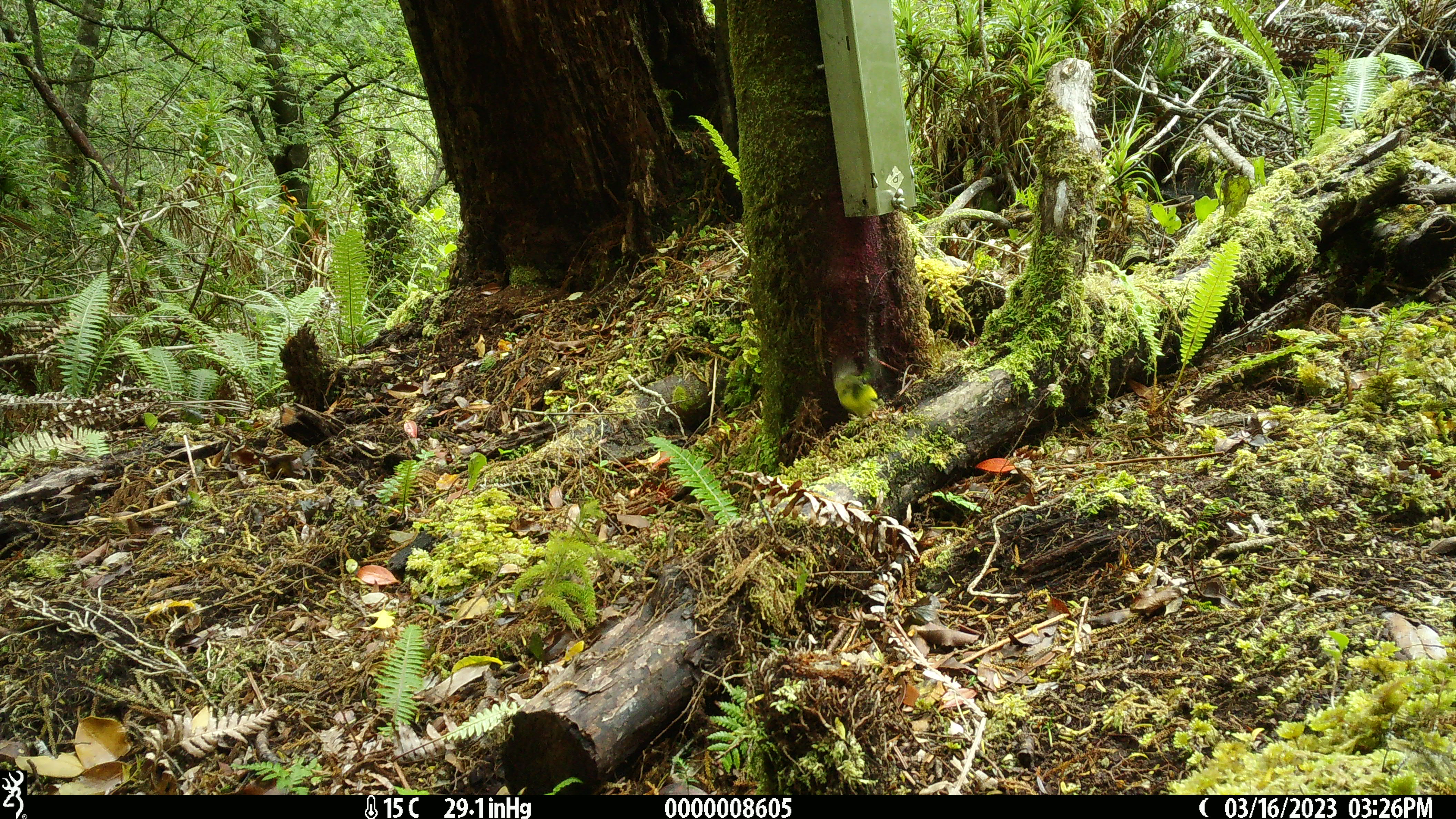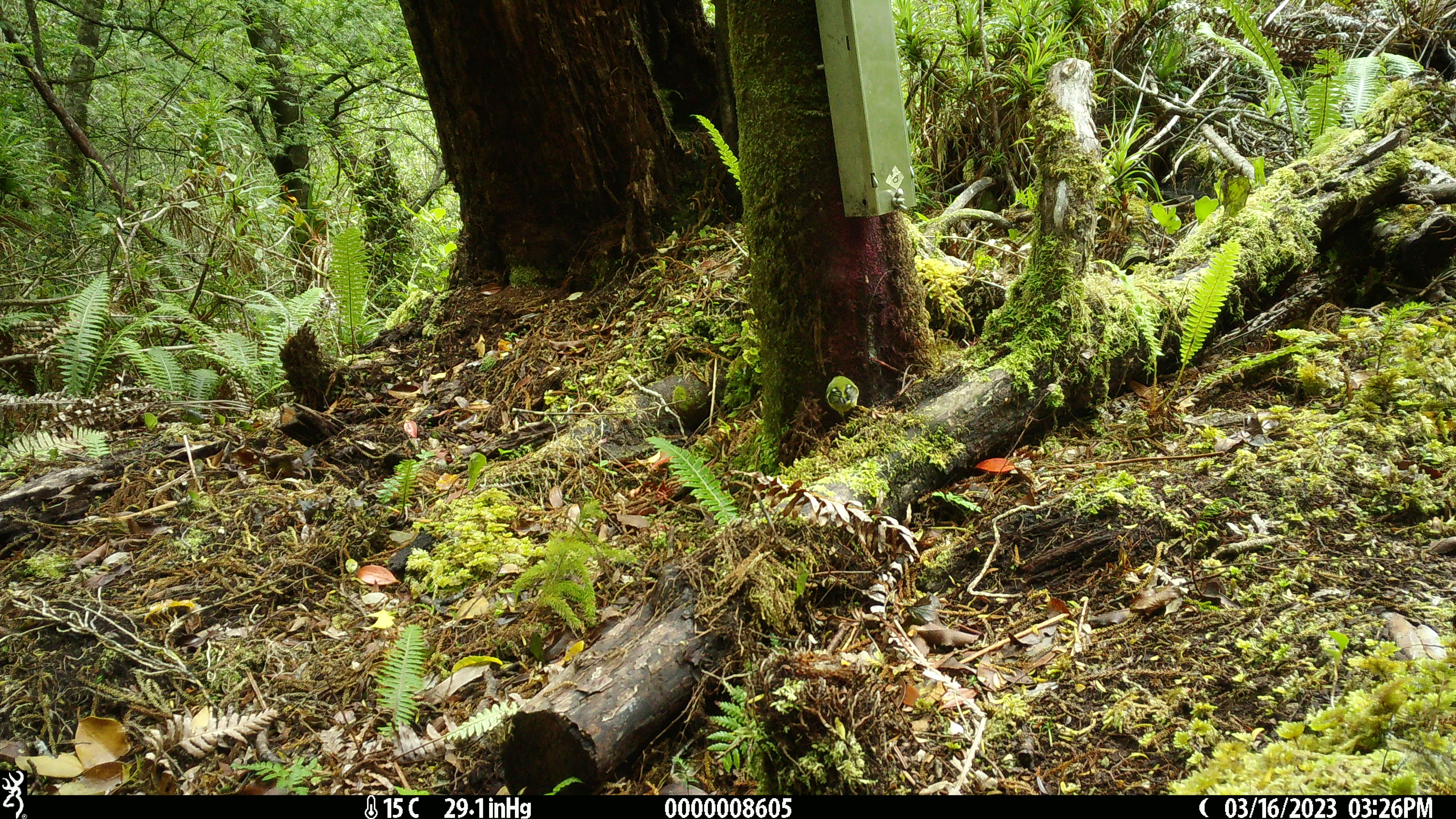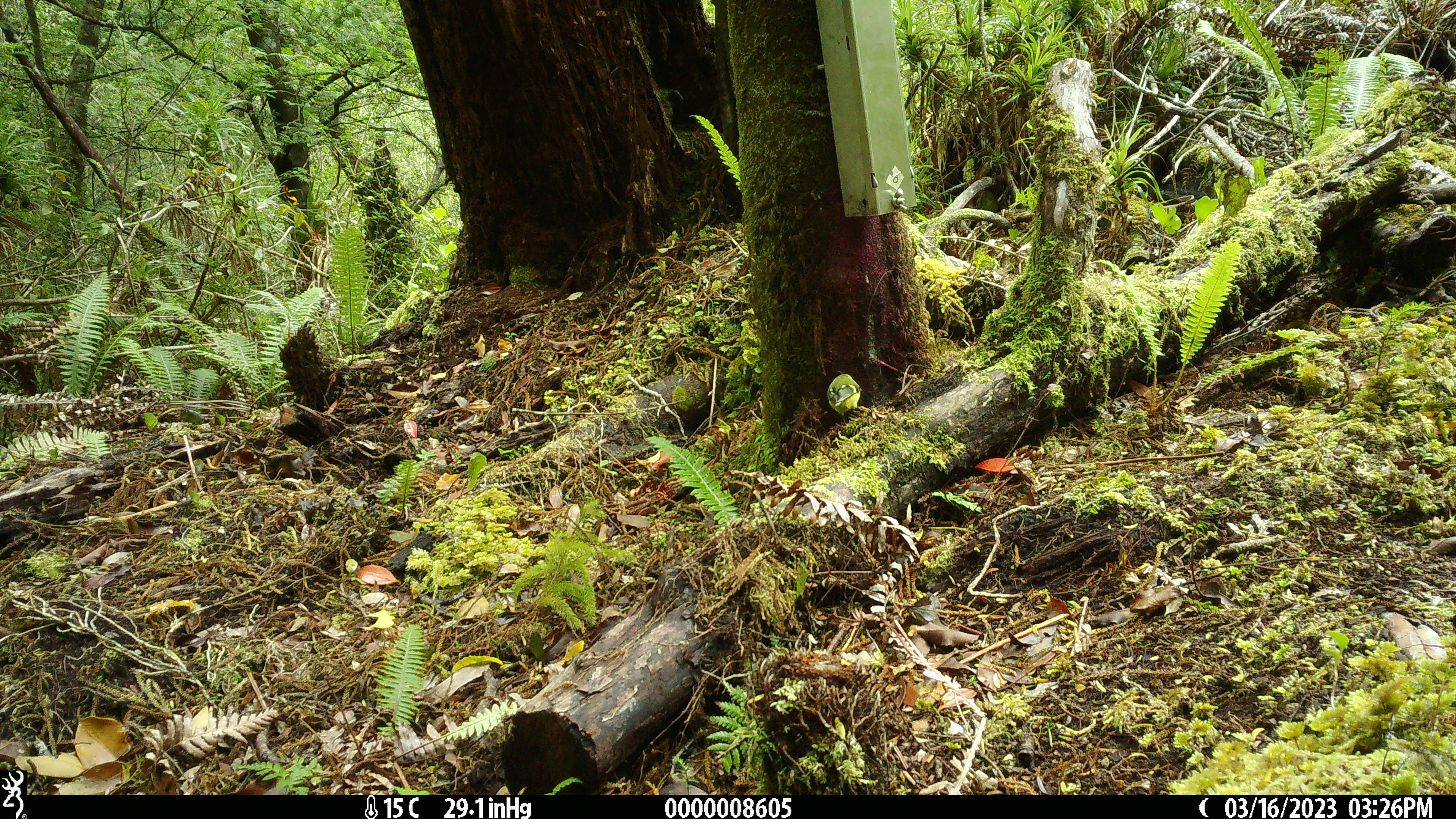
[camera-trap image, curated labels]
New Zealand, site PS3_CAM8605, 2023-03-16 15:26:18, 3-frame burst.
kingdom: Animalia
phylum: Chordata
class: Aves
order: Passeriformes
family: Acanthisittidae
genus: Acanthisitta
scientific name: Acanthisitta chloris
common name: rifleman